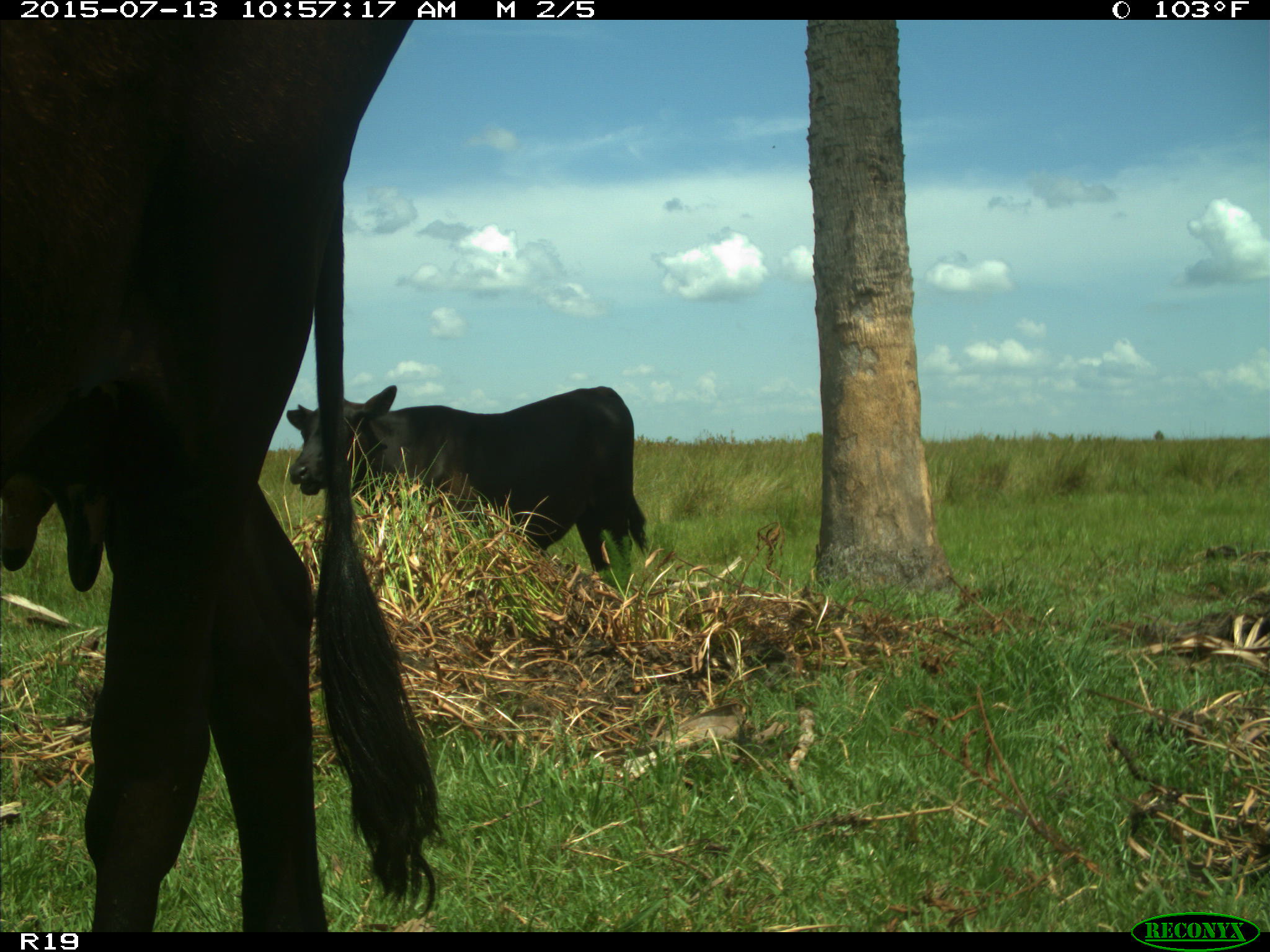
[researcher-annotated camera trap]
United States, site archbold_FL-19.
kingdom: Animalia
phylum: Chordata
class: Mammalia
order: Artiodactyla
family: Bovidae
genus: Bos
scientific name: Bos taurus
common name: domestic cow